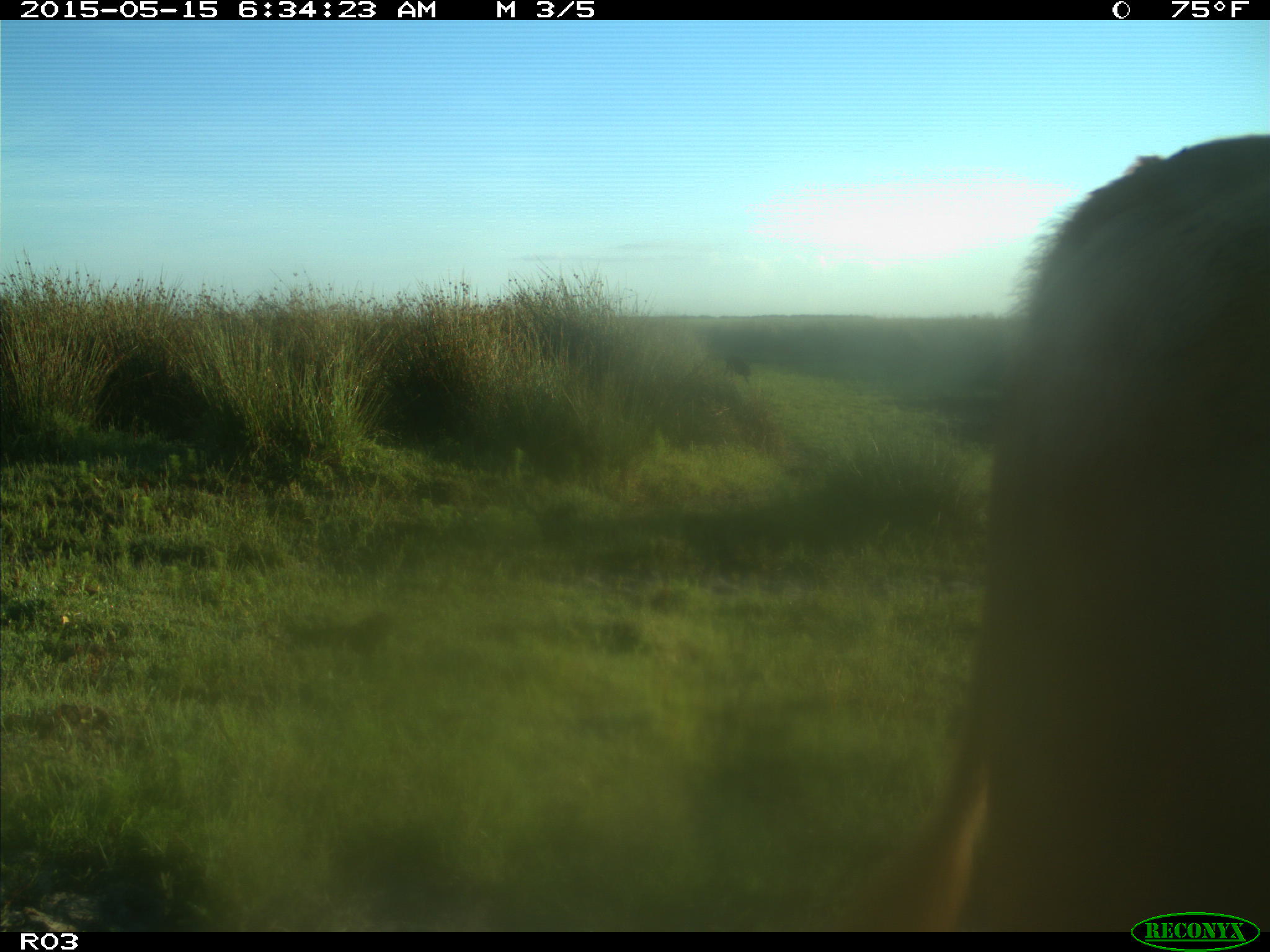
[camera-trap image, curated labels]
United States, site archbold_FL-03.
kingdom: Animalia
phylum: Chordata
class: Mammalia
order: Artiodactyla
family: Bovidae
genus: Bos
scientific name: Bos taurus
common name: domestic cow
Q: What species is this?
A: Bos taurus (domestic cow).